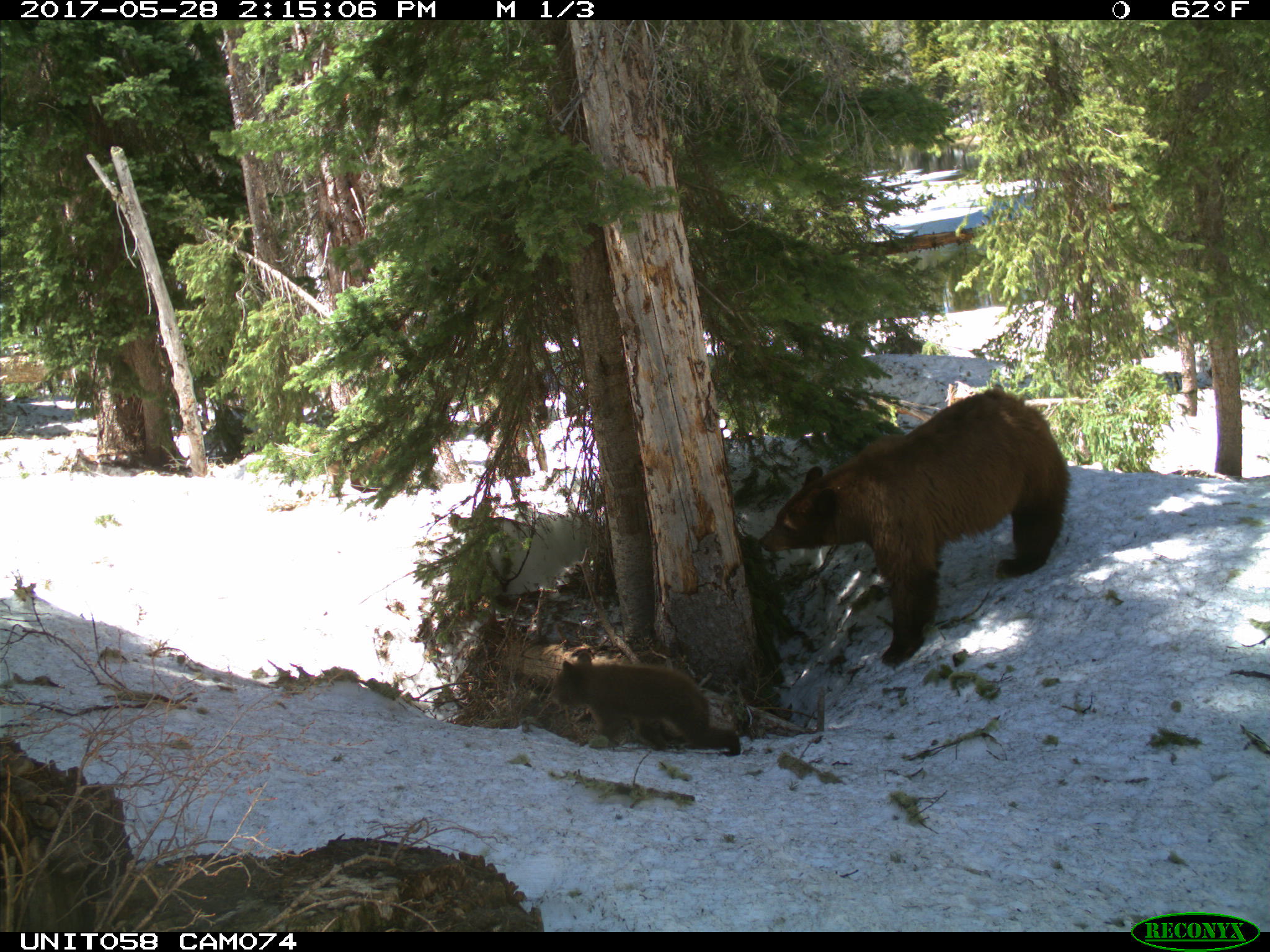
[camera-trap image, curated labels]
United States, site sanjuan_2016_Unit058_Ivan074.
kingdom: Animalia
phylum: Chordata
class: Mammalia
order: Carnivora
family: Ursidae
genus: Ursus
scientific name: Ursus americanus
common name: american black bear